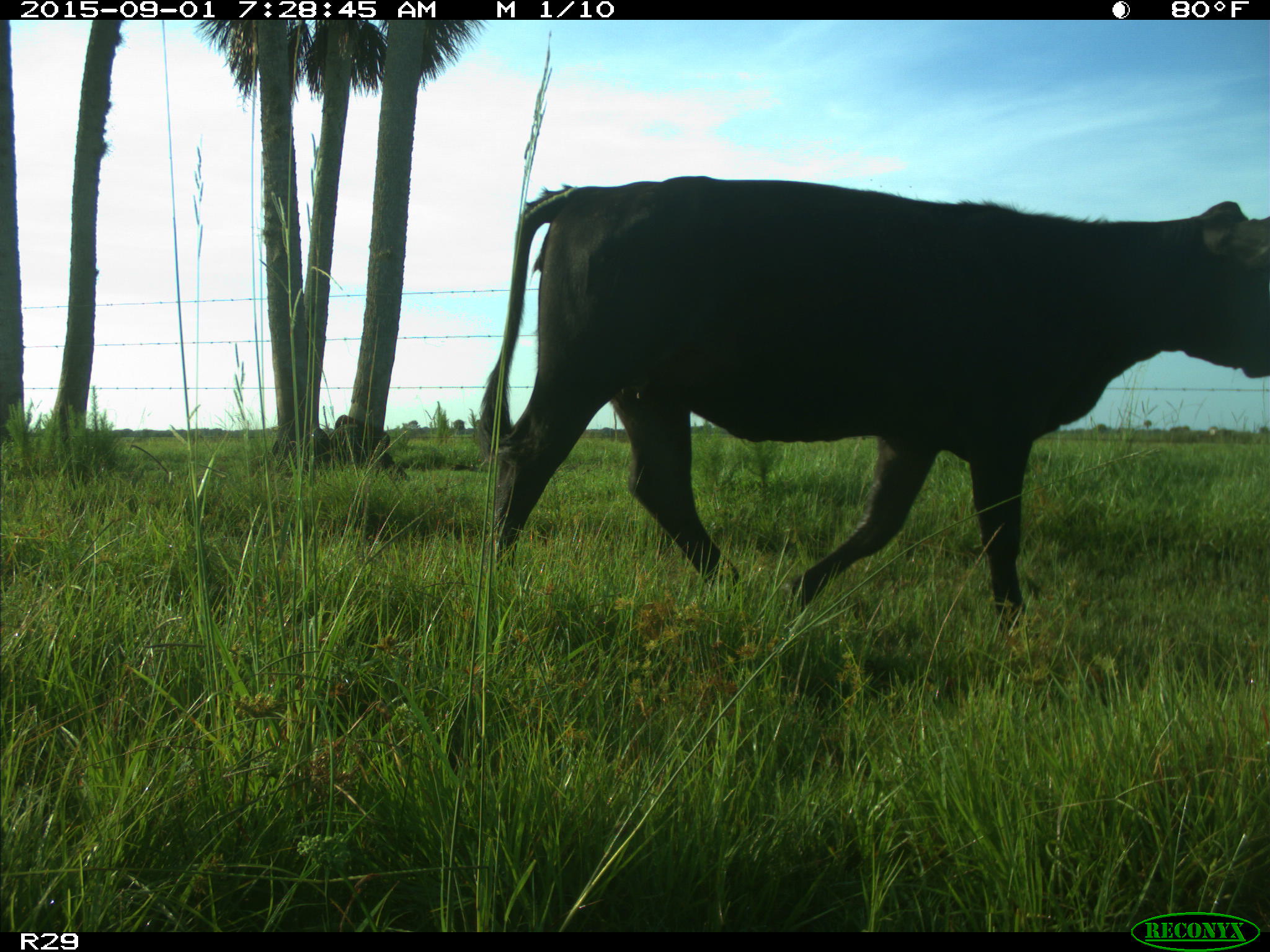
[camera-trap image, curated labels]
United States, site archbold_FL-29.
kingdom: Animalia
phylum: Chordata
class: Mammalia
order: Artiodactyla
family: Bovidae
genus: Bos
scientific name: Bos taurus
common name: domestic cow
Bos taurus (domestic cow).